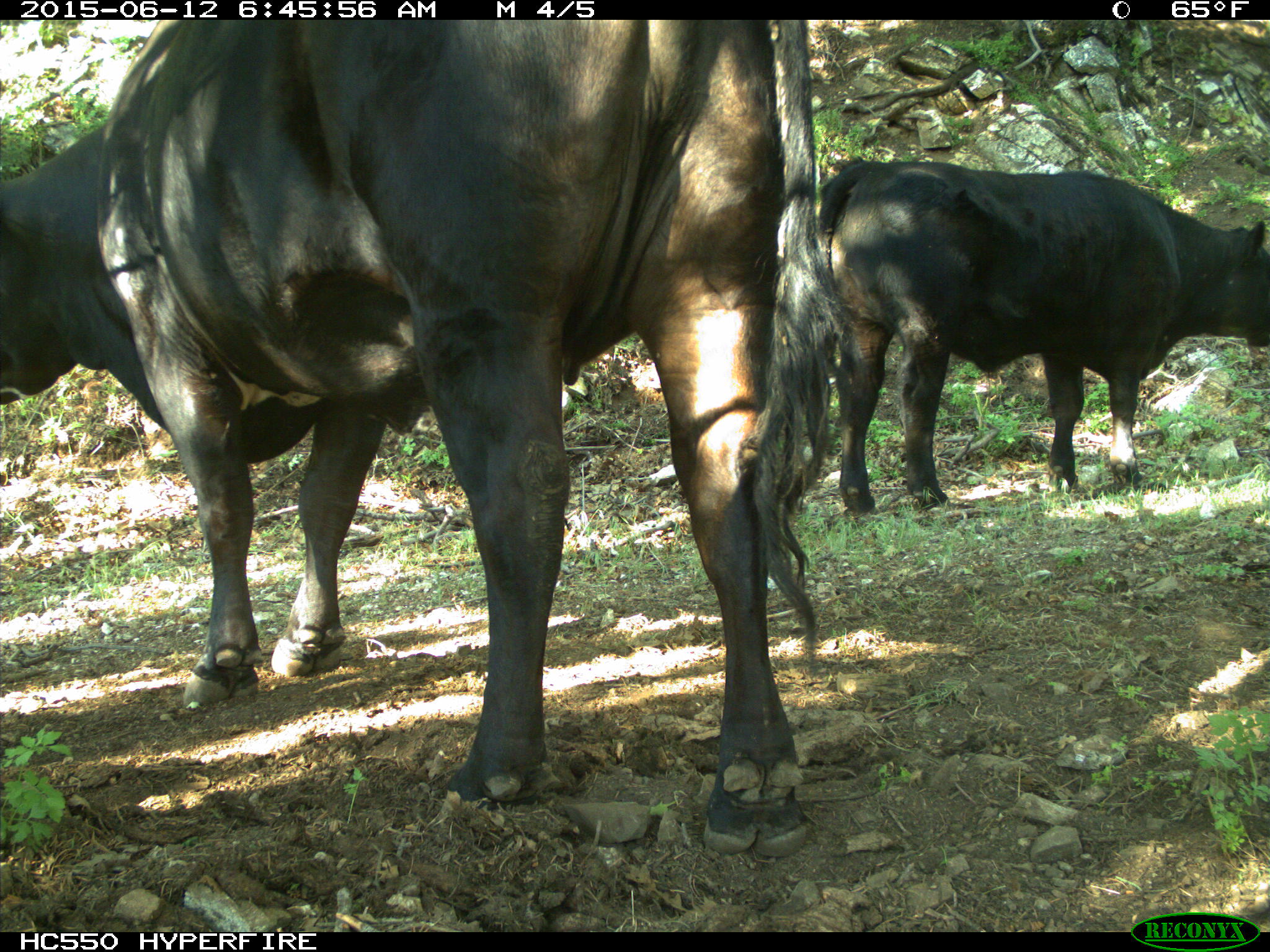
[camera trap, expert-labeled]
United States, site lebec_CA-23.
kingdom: Animalia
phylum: Chordata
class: Mammalia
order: Artiodactyla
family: Bovidae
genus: Bos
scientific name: Bos taurus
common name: domestic cow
Bos taurus (domestic cow).